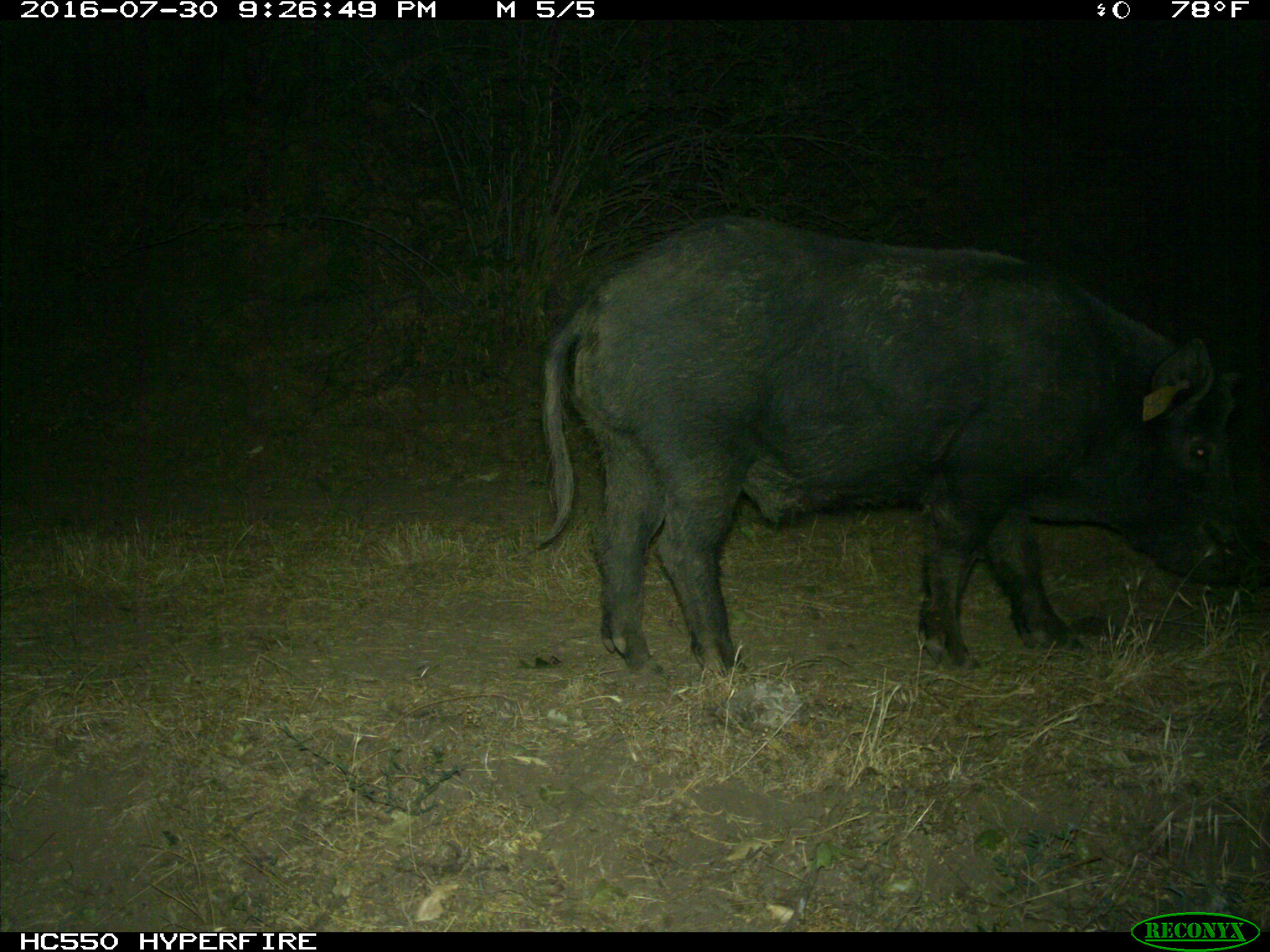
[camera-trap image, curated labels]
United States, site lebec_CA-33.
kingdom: Animalia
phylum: Chordata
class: Mammalia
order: Artiodactyla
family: Suidae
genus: Sus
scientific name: Sus scrofa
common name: wild boar